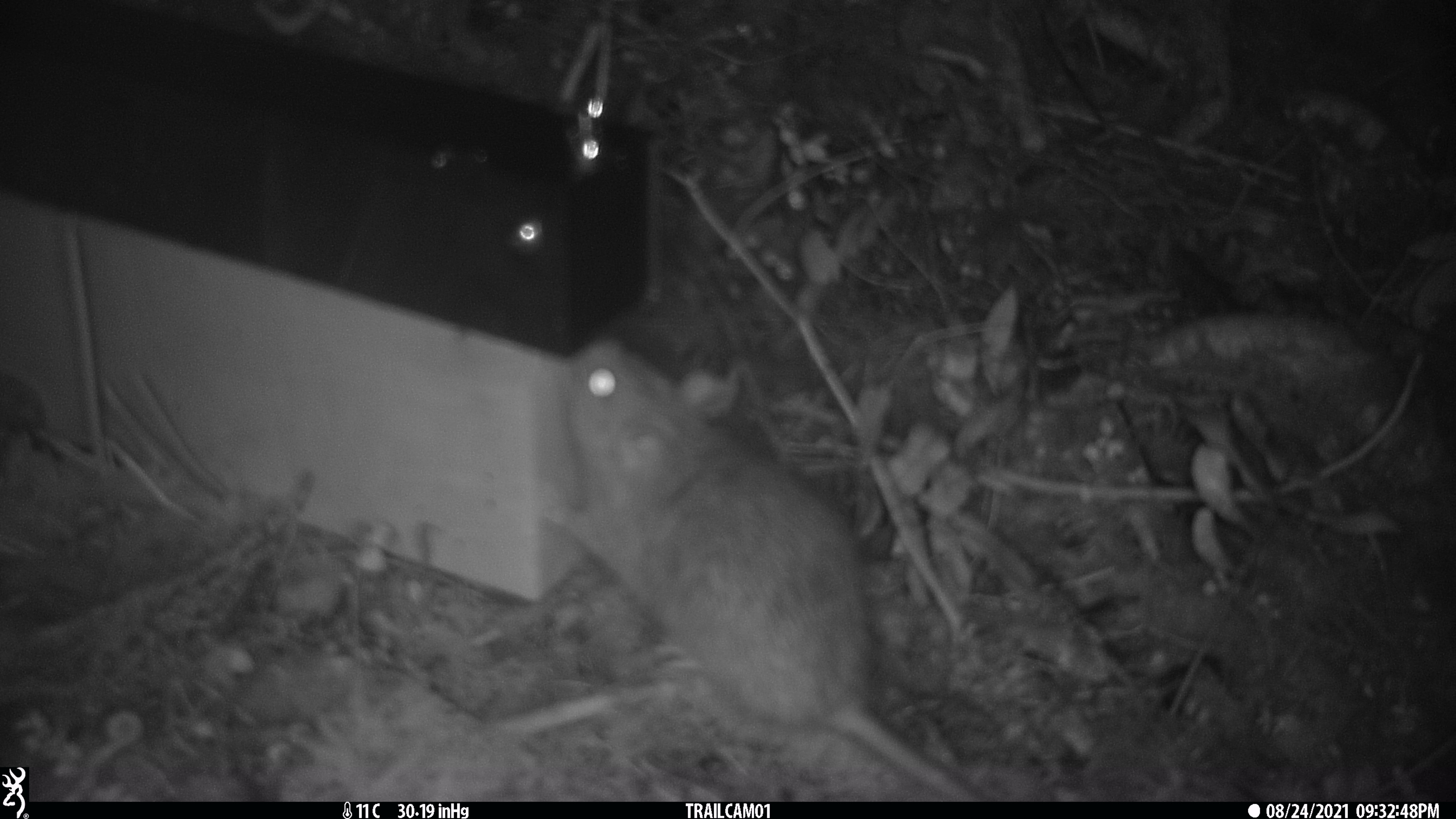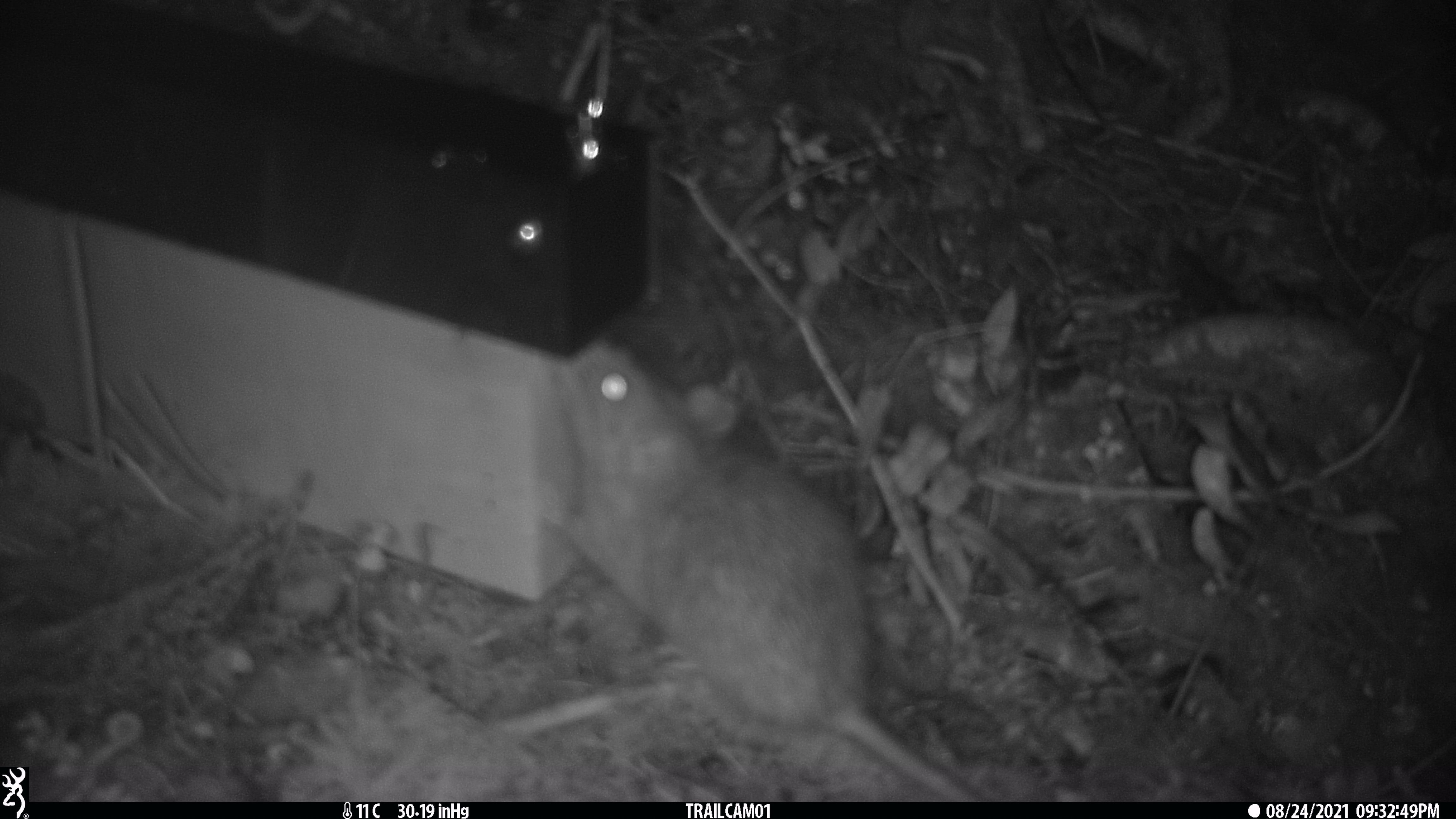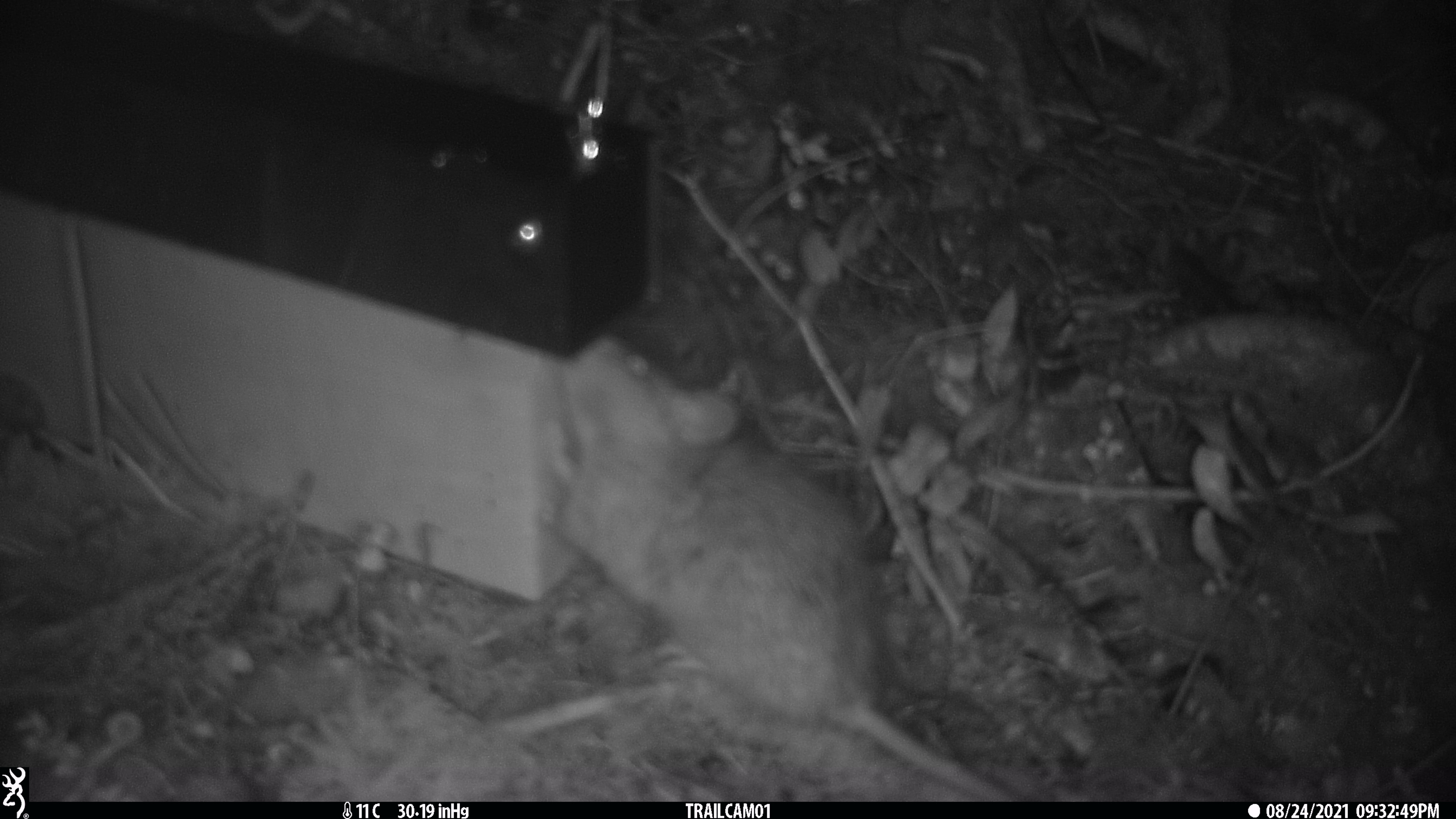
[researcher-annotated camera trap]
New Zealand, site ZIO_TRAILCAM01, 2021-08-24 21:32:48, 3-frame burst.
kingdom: Animalia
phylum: Chordata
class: Mammalia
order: Rodentia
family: Muridae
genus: Rattus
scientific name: Rattus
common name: rat